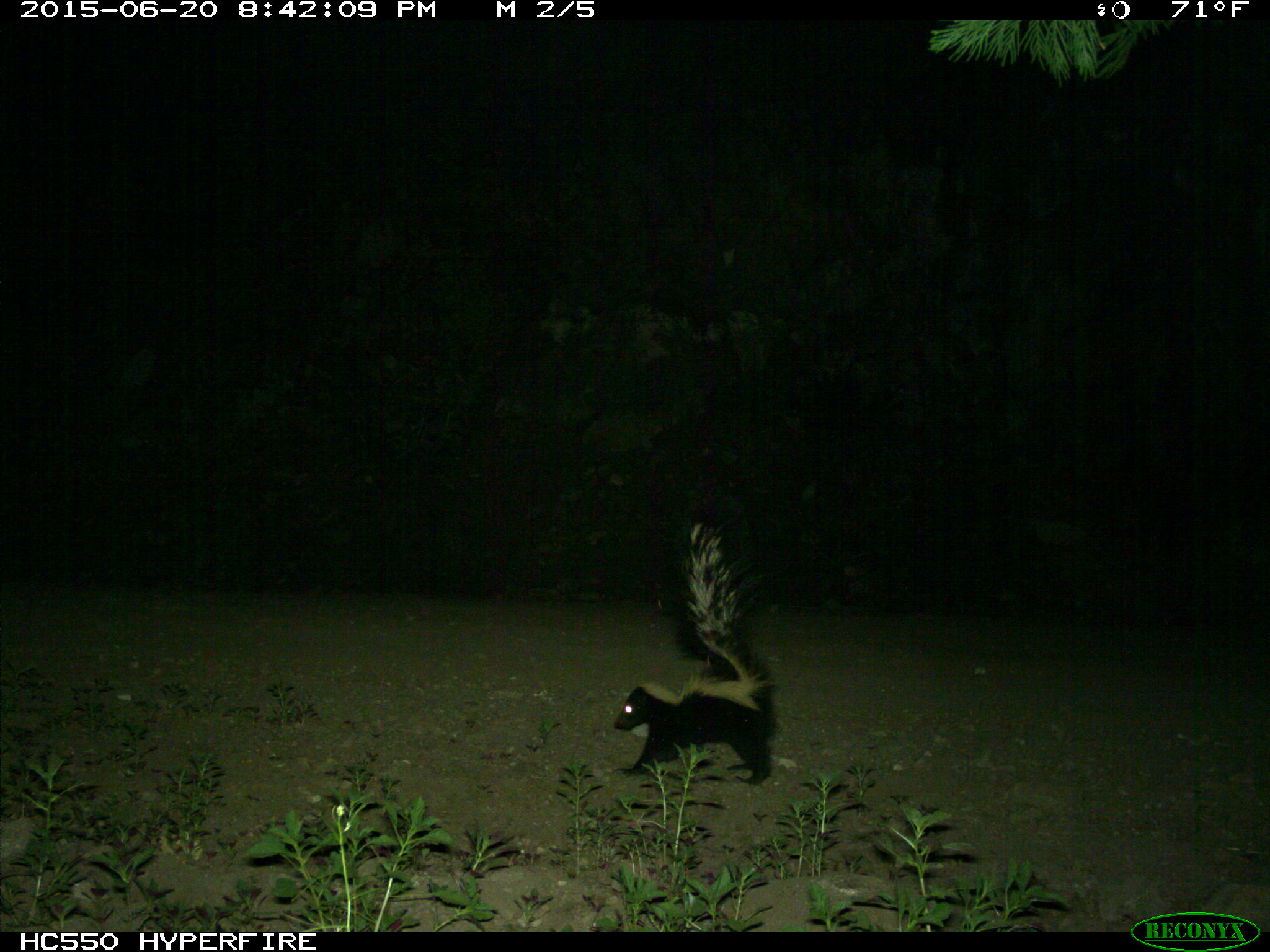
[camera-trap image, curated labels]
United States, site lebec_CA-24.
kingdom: Animalia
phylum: Chordata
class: Mammalia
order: Carnivora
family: Mephitidae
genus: Mephitis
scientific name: Mephitis mephitis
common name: striped skunk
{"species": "Mephitis mephitis (striped skunk)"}